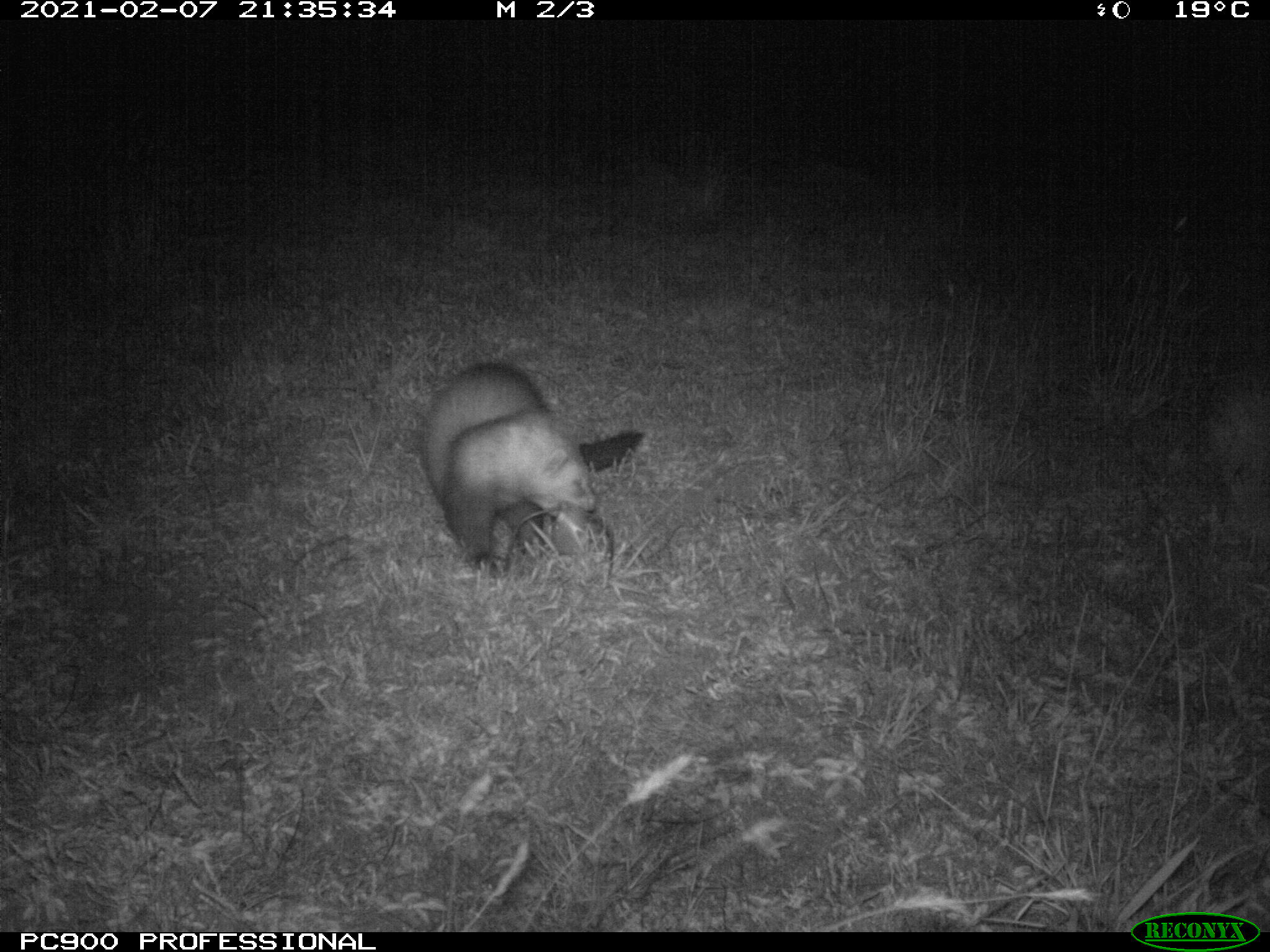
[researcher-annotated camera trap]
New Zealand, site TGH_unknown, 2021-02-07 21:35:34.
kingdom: Animalia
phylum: Chordata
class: Mammalia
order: Carnivora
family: Mustelidae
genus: Mustela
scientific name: Mustela furo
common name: ferret